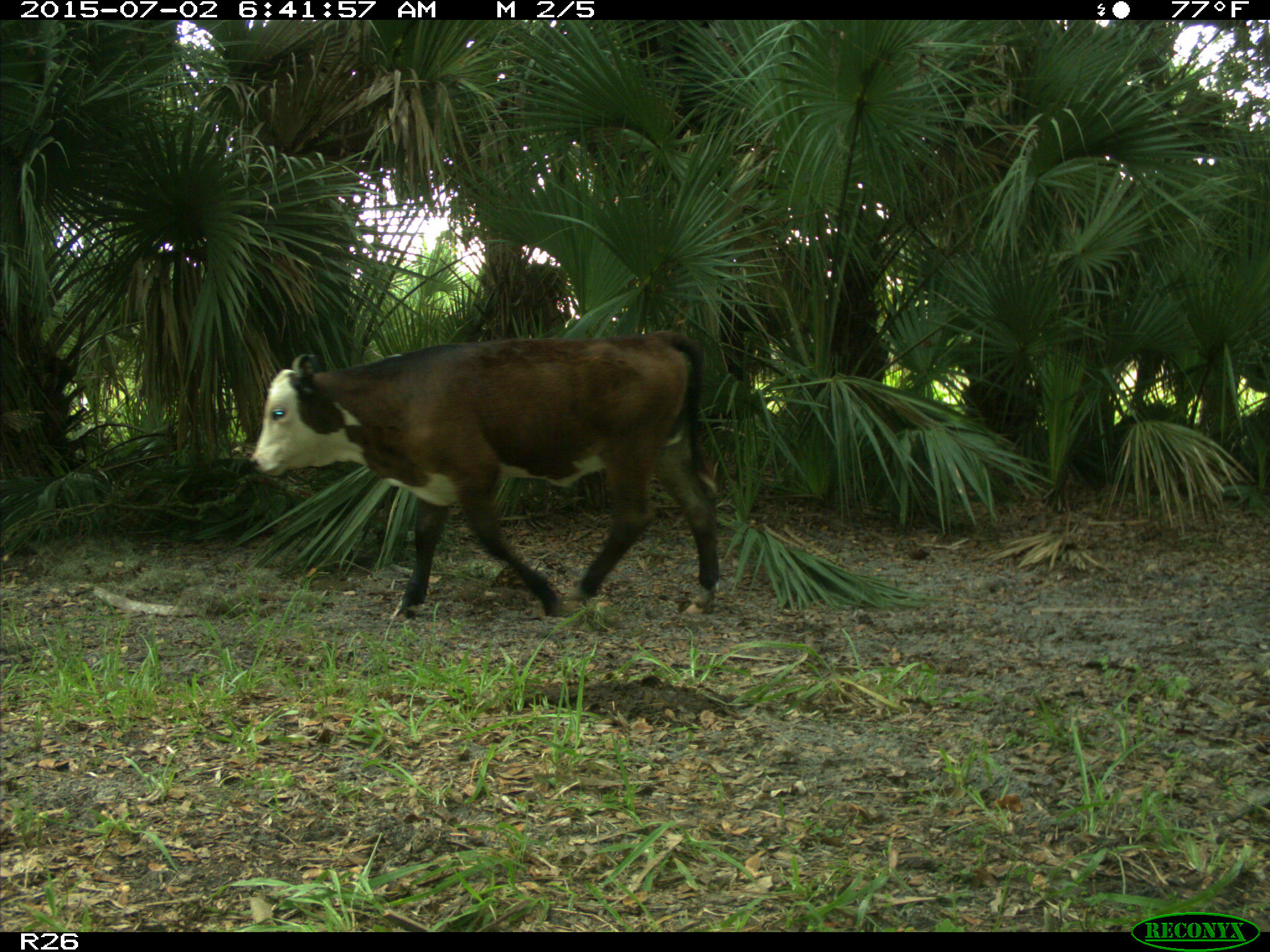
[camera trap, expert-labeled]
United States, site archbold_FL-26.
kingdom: Animalia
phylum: Chordata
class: Mammalia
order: Artiodactyla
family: Bovidae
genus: Bos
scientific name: Bos taurus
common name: domestic cow